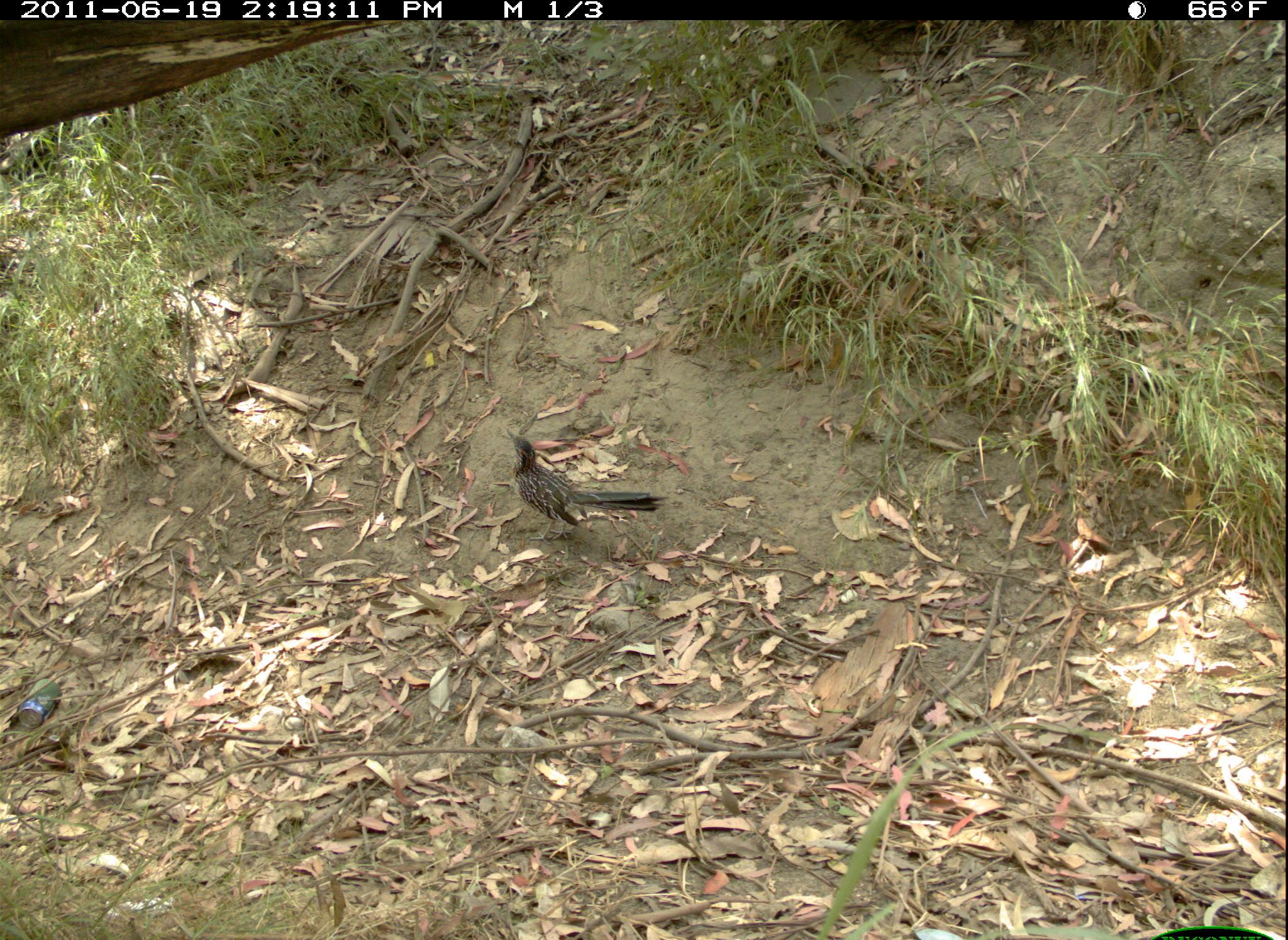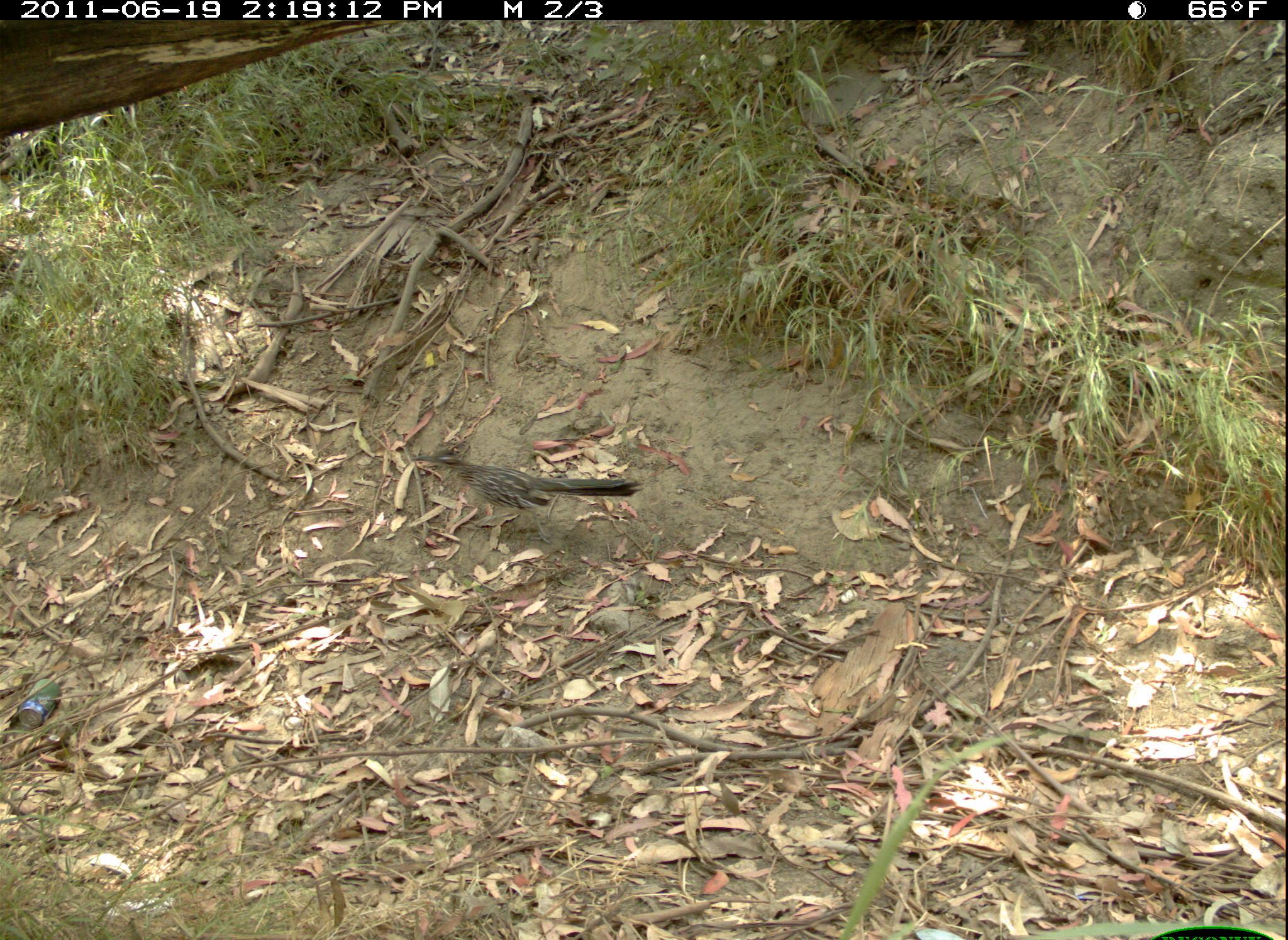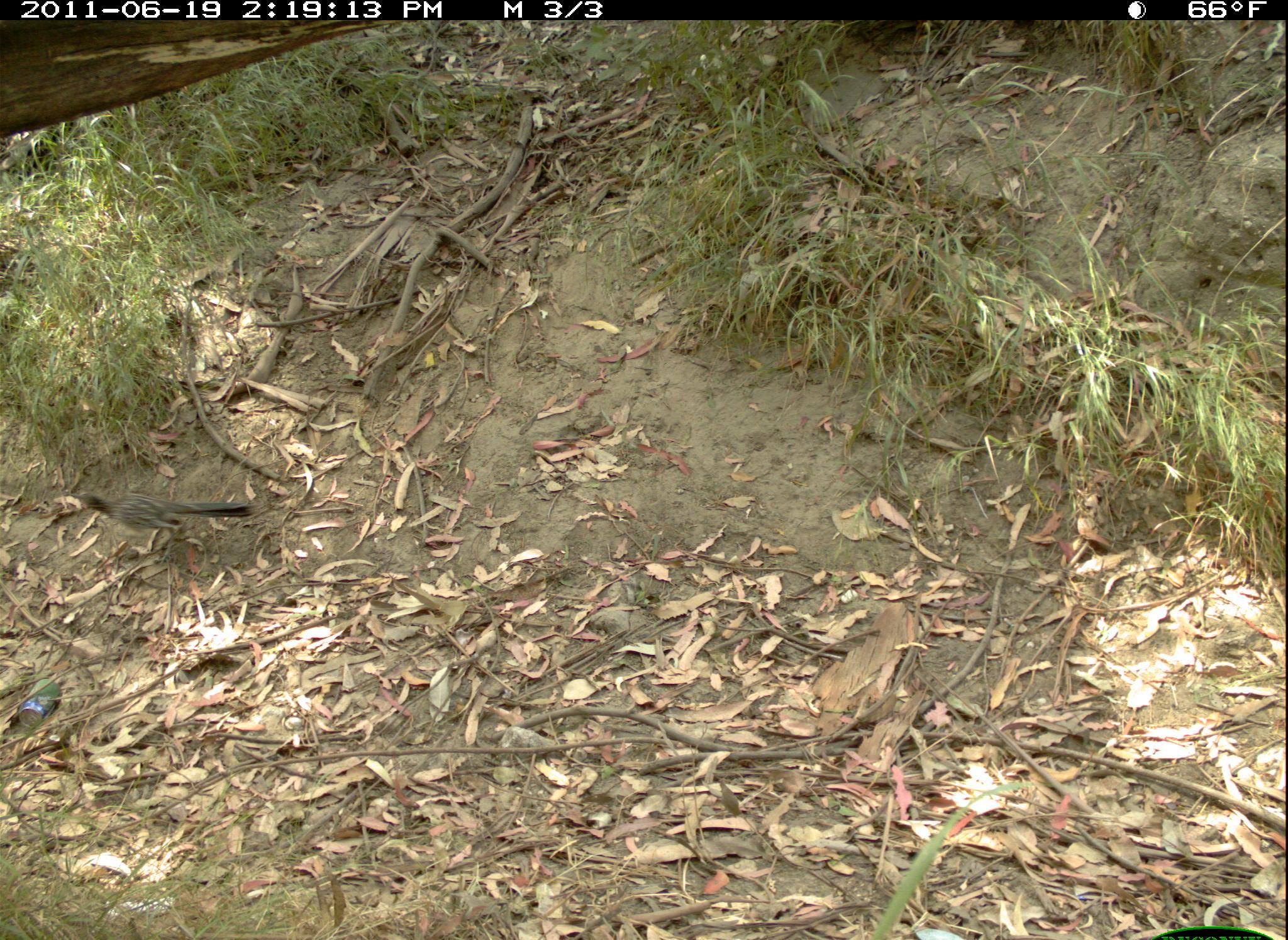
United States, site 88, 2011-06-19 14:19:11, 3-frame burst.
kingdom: Animalia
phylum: Chordata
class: Aves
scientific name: Aves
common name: bird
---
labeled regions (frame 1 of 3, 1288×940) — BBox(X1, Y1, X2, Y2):
bird: BBox(496, 425, 673, 541)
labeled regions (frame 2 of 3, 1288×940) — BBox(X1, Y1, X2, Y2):
bird: BBox(422, 441, 647, 556)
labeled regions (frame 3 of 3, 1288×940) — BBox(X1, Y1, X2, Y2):
bird: BBox(50, 480, 256, 575)